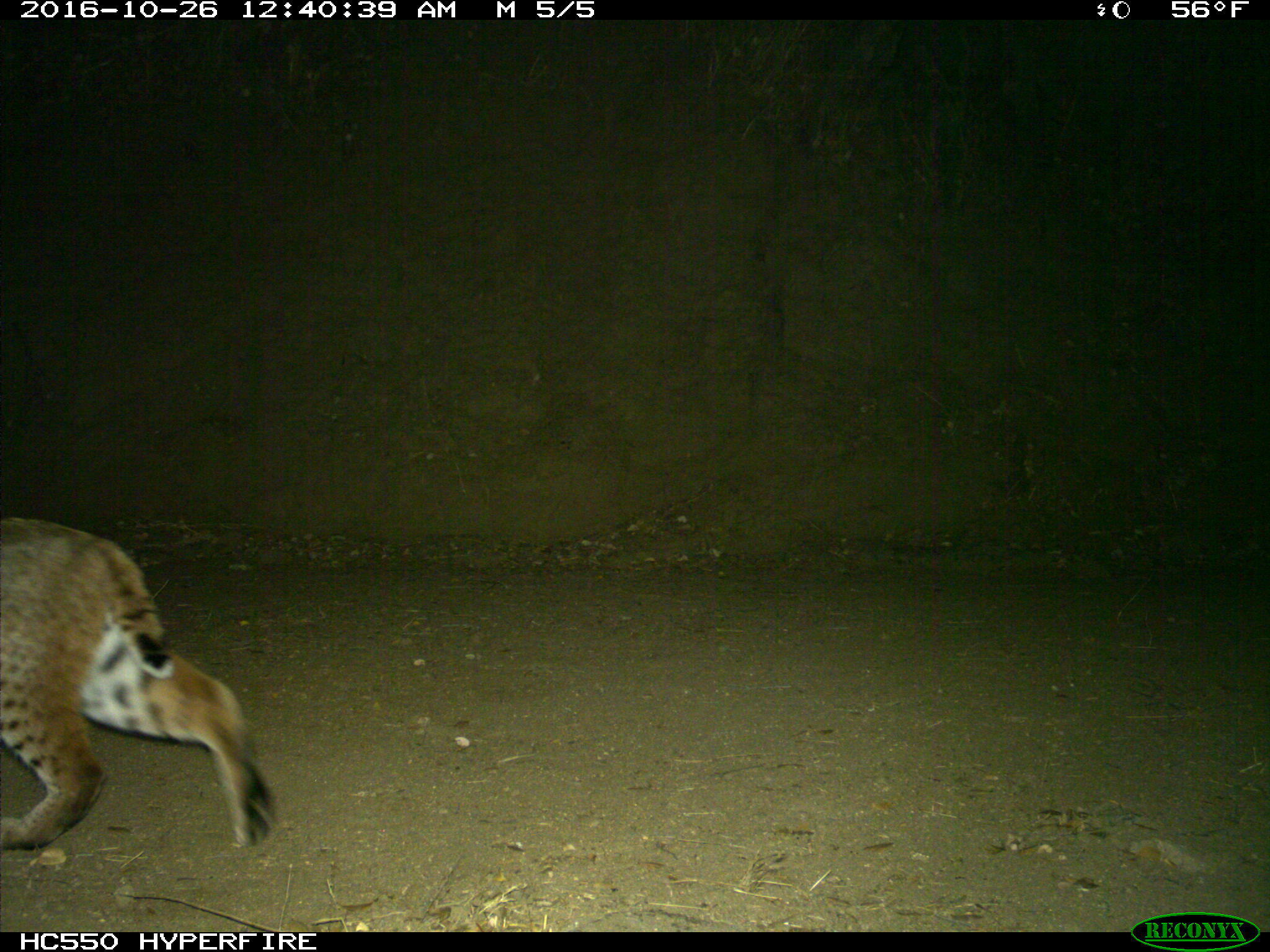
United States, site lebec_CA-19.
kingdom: Animalia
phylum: Chordata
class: Mammalia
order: Carnivora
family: Felidae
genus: Lynx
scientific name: Lynx rufus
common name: bobcat